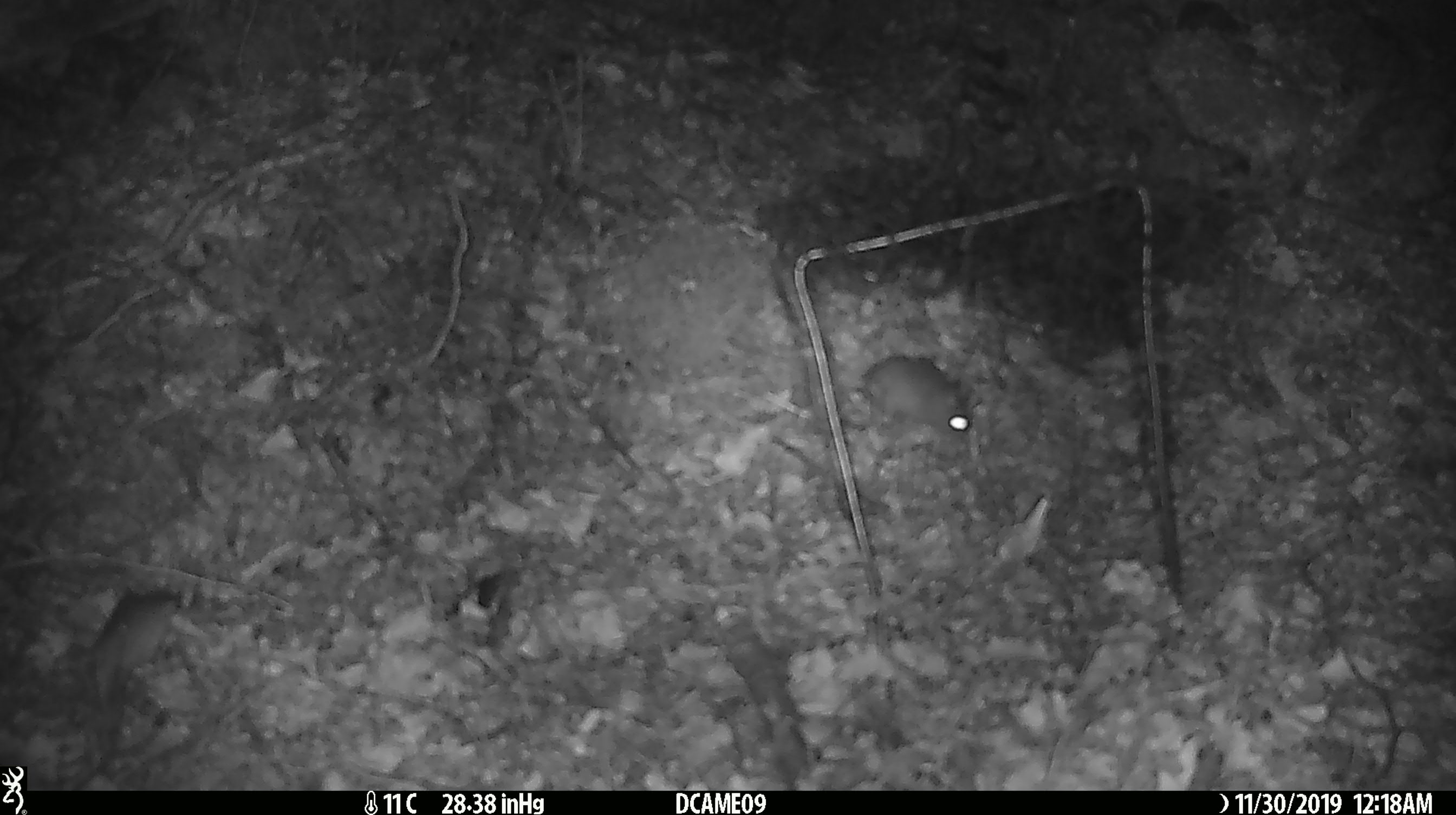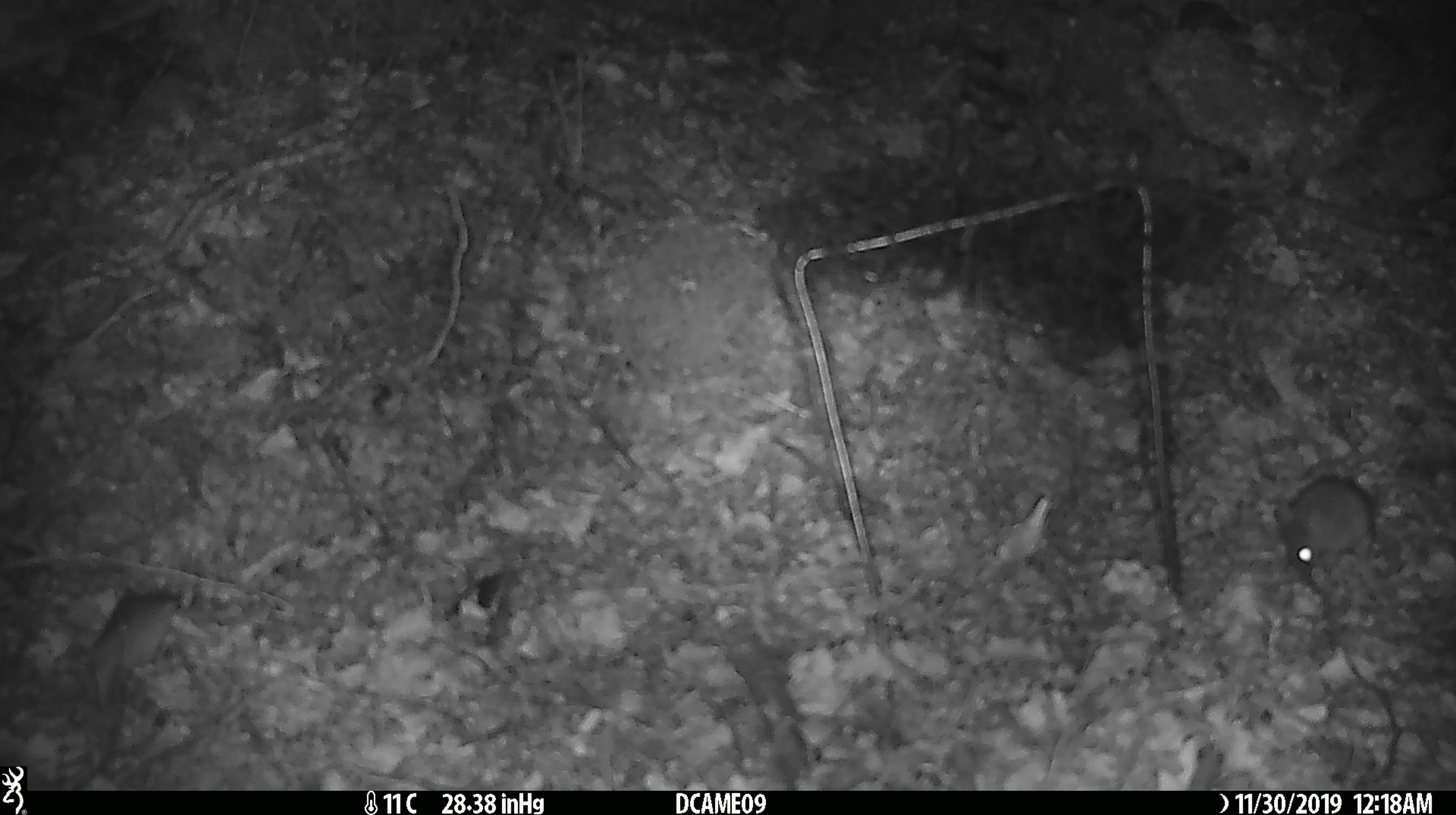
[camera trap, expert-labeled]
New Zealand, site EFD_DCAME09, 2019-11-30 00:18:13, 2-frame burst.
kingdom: Animalia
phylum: Chordata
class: Mammalia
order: Rodentia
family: Muridae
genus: Mus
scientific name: Mus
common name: mouse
Mouse (Mus).